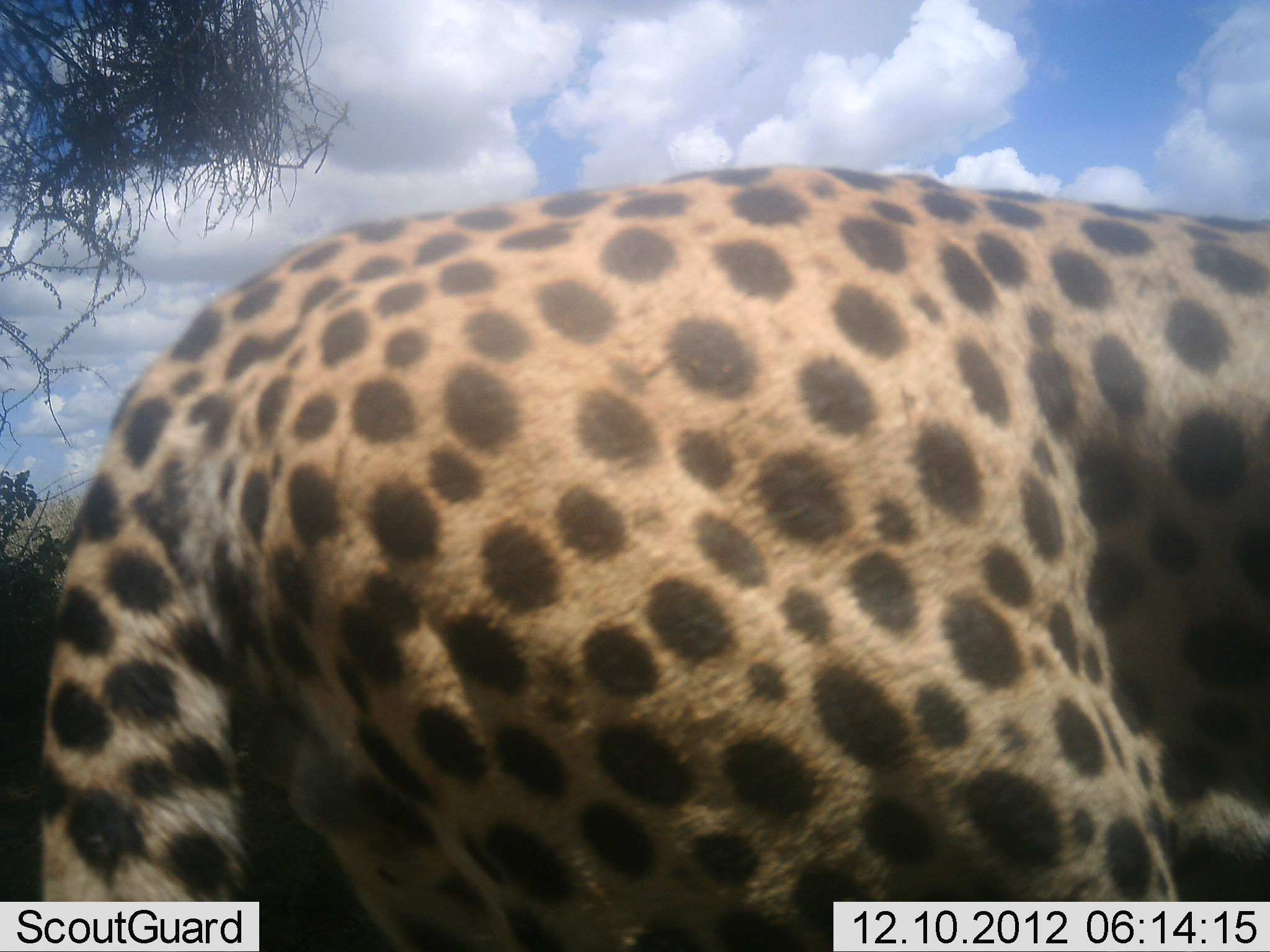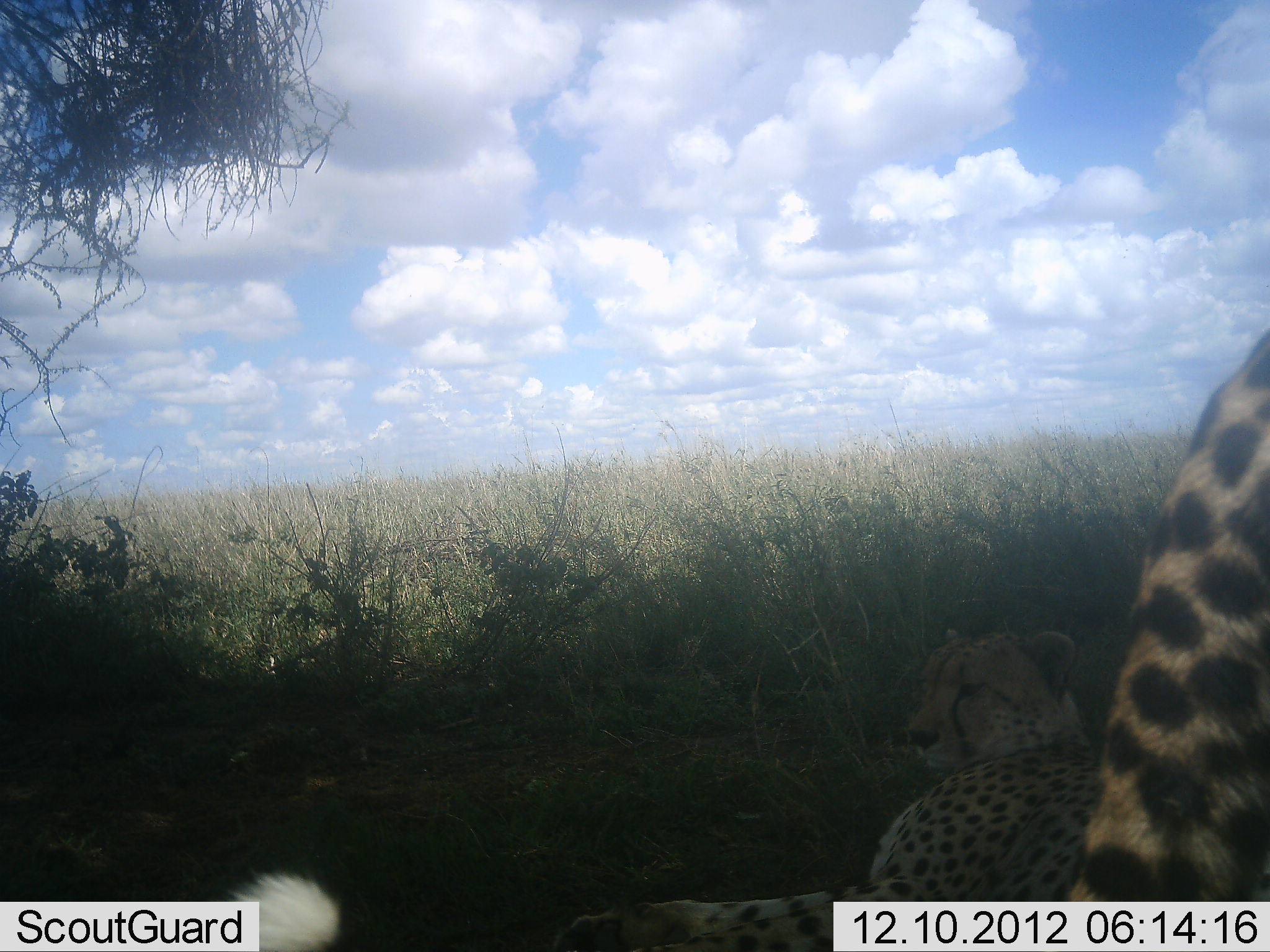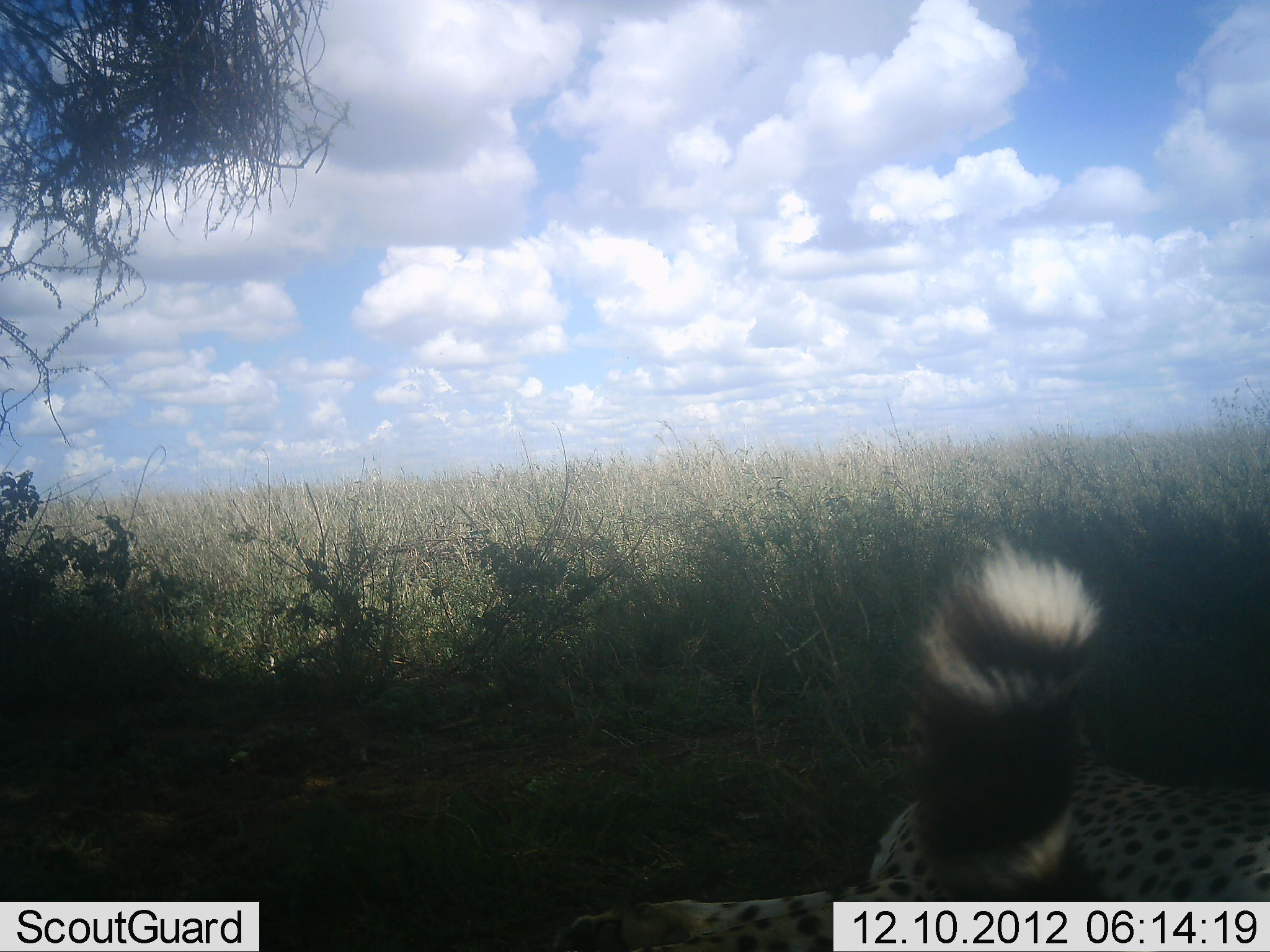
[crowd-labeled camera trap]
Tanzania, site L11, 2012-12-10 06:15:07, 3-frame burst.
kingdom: Animalia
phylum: Chordata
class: Mammalia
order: Carnivora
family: Felidae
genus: Acinonyx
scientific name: Acinonyx jubatus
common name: cheetah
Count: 2.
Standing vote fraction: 10%.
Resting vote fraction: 90%.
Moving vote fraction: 50%.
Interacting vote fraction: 0%.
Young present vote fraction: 0%.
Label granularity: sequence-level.